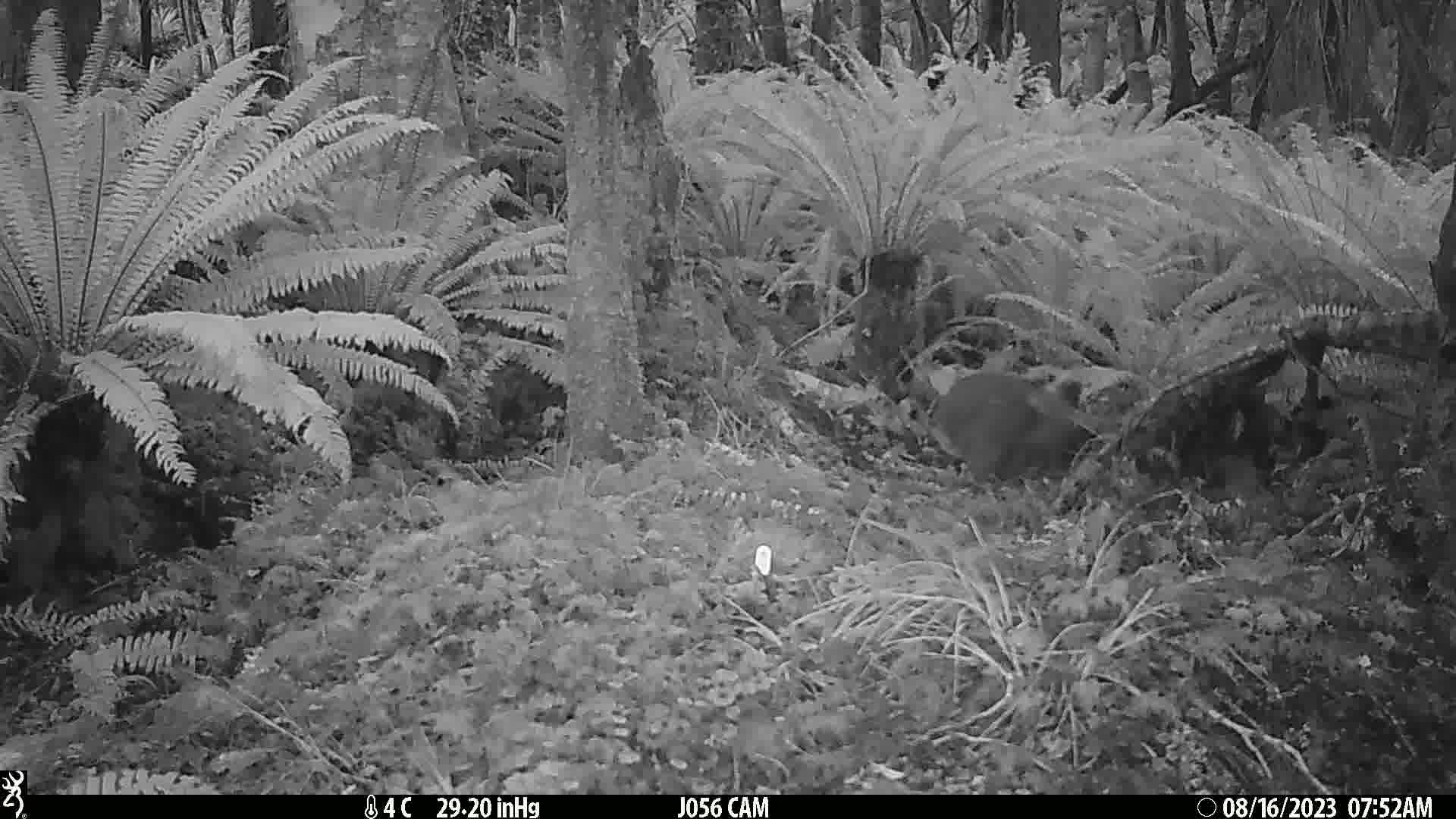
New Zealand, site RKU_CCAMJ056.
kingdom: Animalia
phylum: Chordata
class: Aves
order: Apterygiformes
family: Apterygidae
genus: Apteryx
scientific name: Apteryx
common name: kiwi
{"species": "kiwi (Apteryx)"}